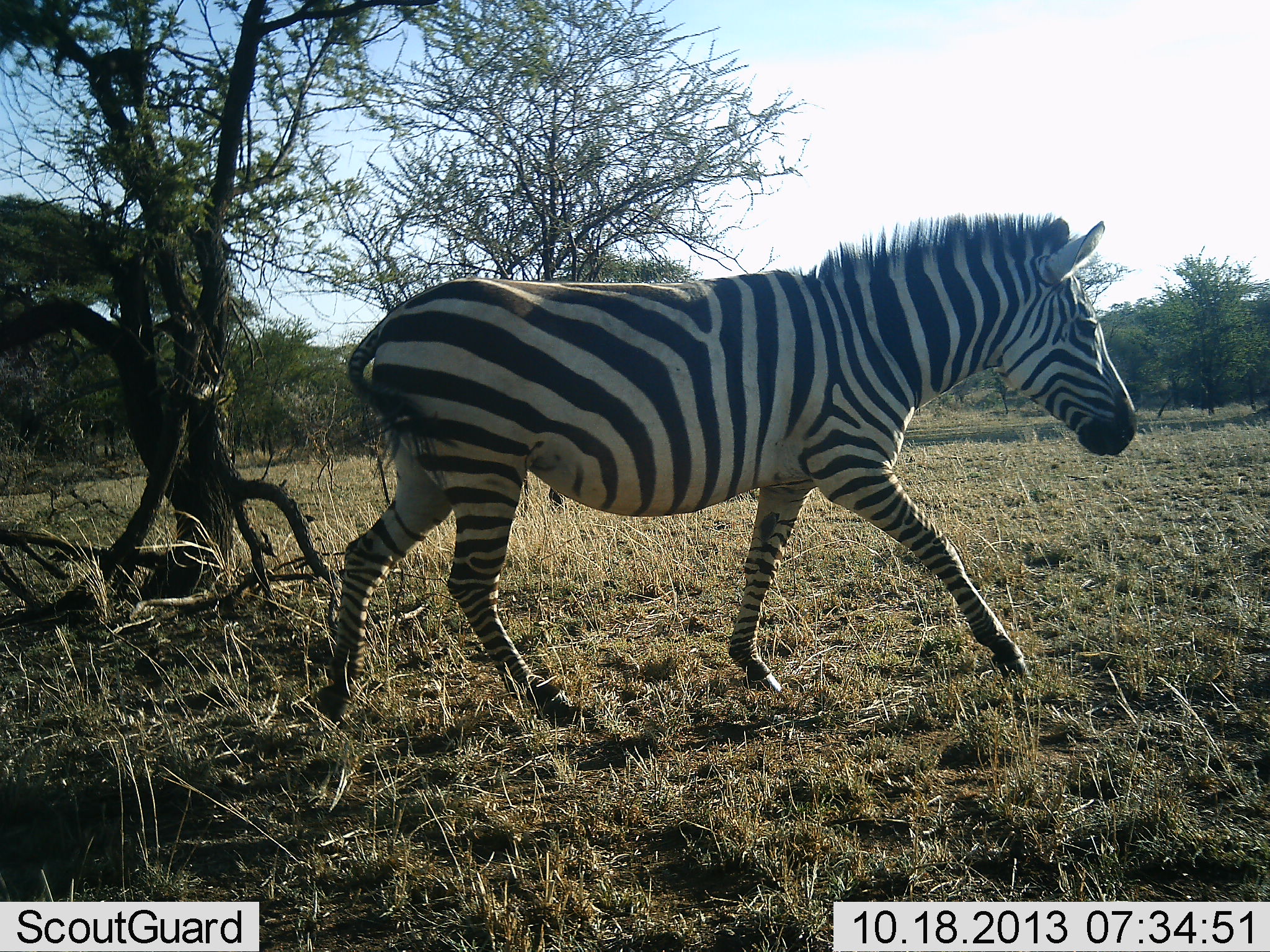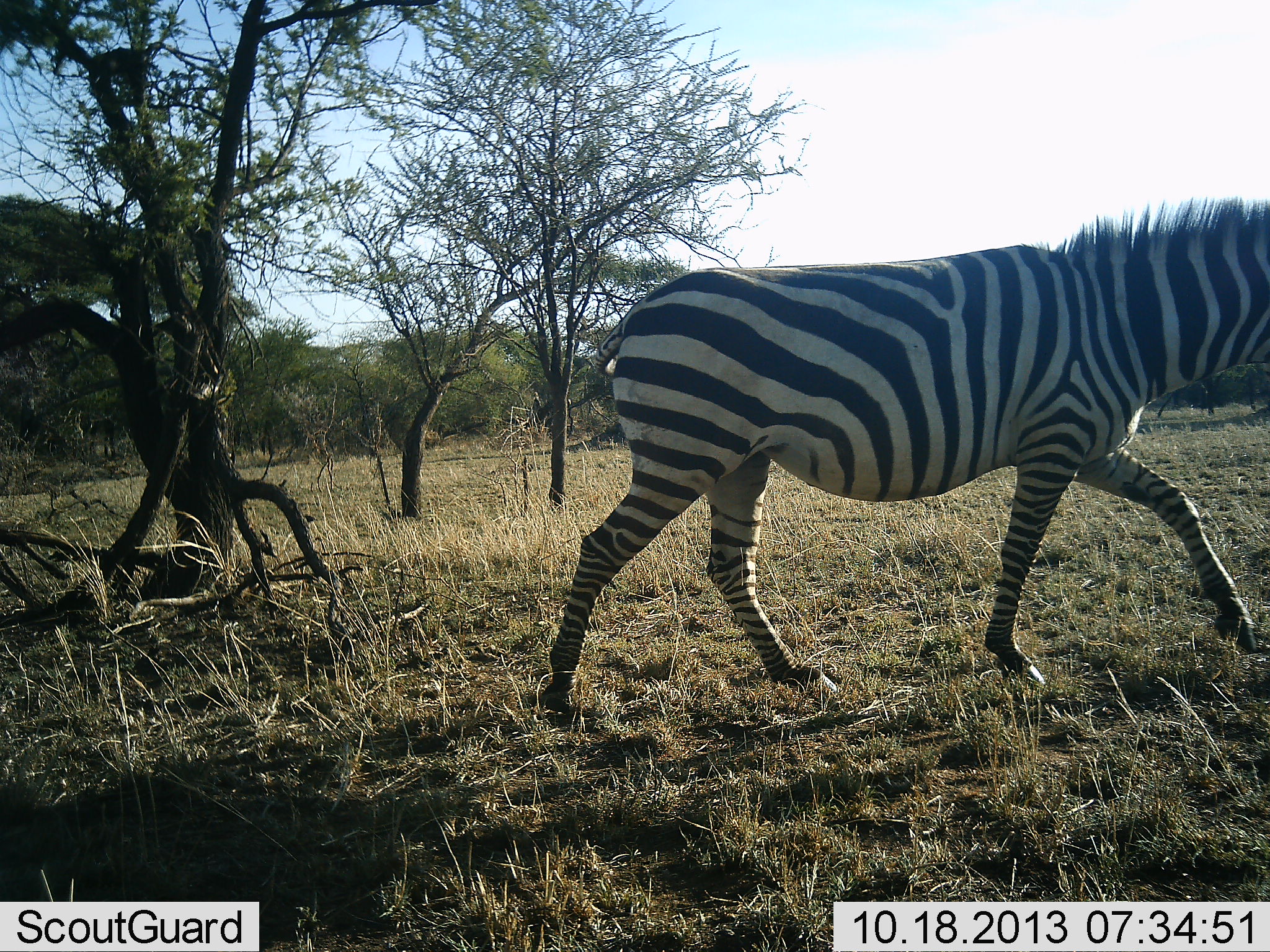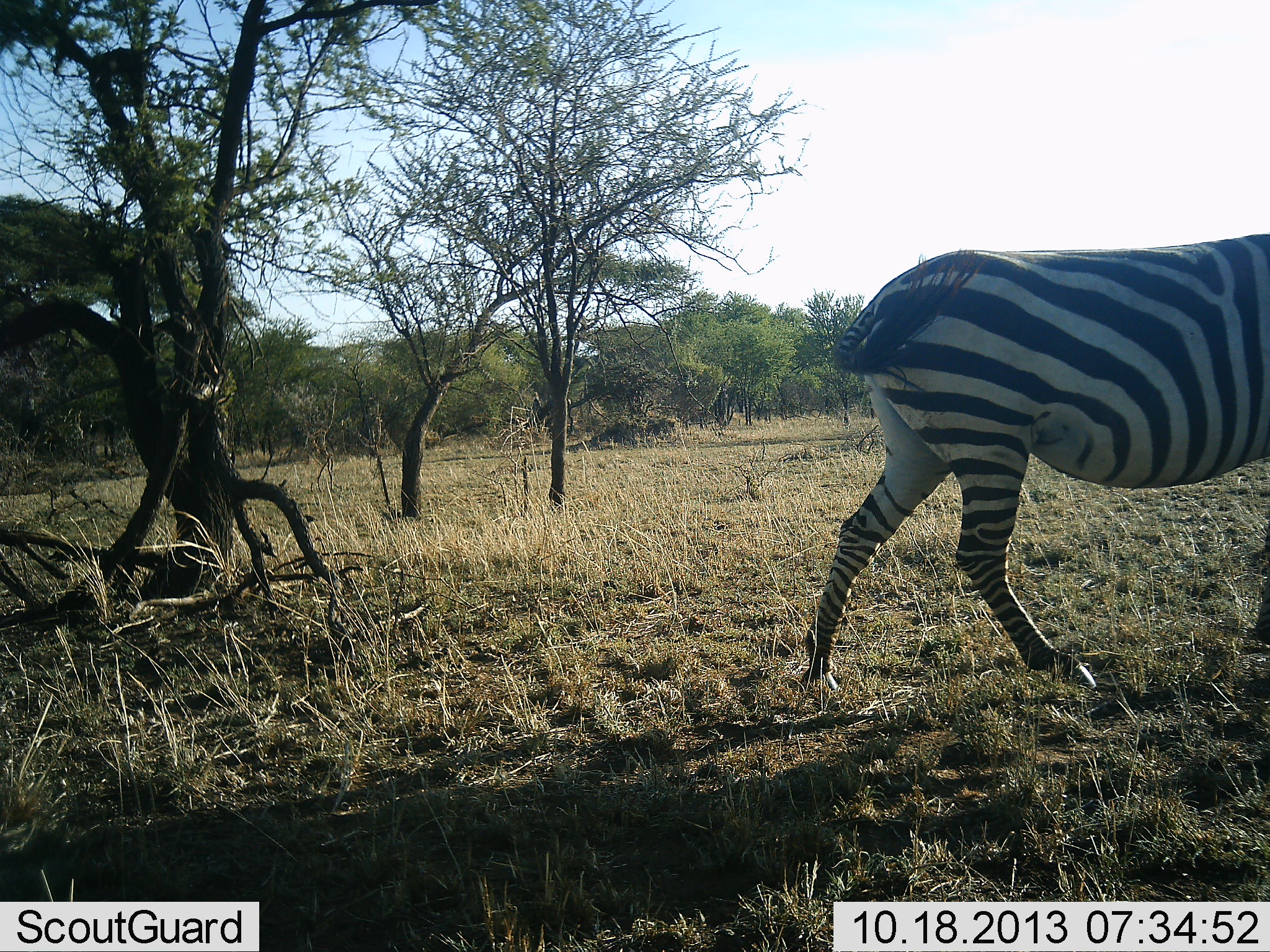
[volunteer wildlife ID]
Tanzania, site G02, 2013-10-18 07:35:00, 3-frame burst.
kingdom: Animalia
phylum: Chordata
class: Mammalia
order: Perissodactyla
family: Equidae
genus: Equus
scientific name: Equus quagga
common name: plains zebra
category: zebra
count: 1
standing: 0%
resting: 0%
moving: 100%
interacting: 0%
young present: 0%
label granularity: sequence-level